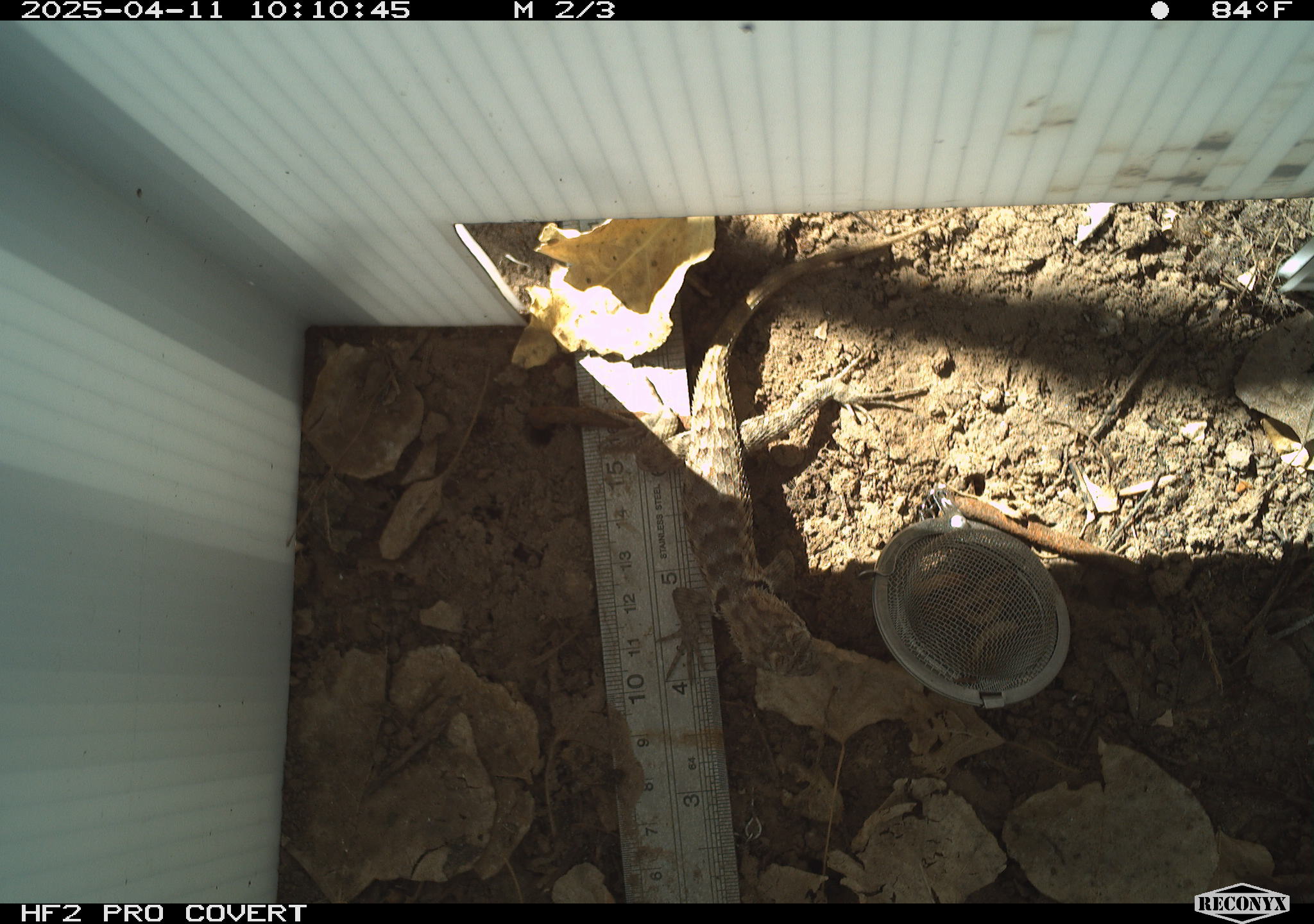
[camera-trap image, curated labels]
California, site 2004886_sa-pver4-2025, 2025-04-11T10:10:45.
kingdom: Animalia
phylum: Chordata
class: Reptilia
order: Squamata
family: Phrynosomatidae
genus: Sceloporus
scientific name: Sceloporus occidentalis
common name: western fence lizard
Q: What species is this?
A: Western fence lizard (Sceloporus occidentalis).